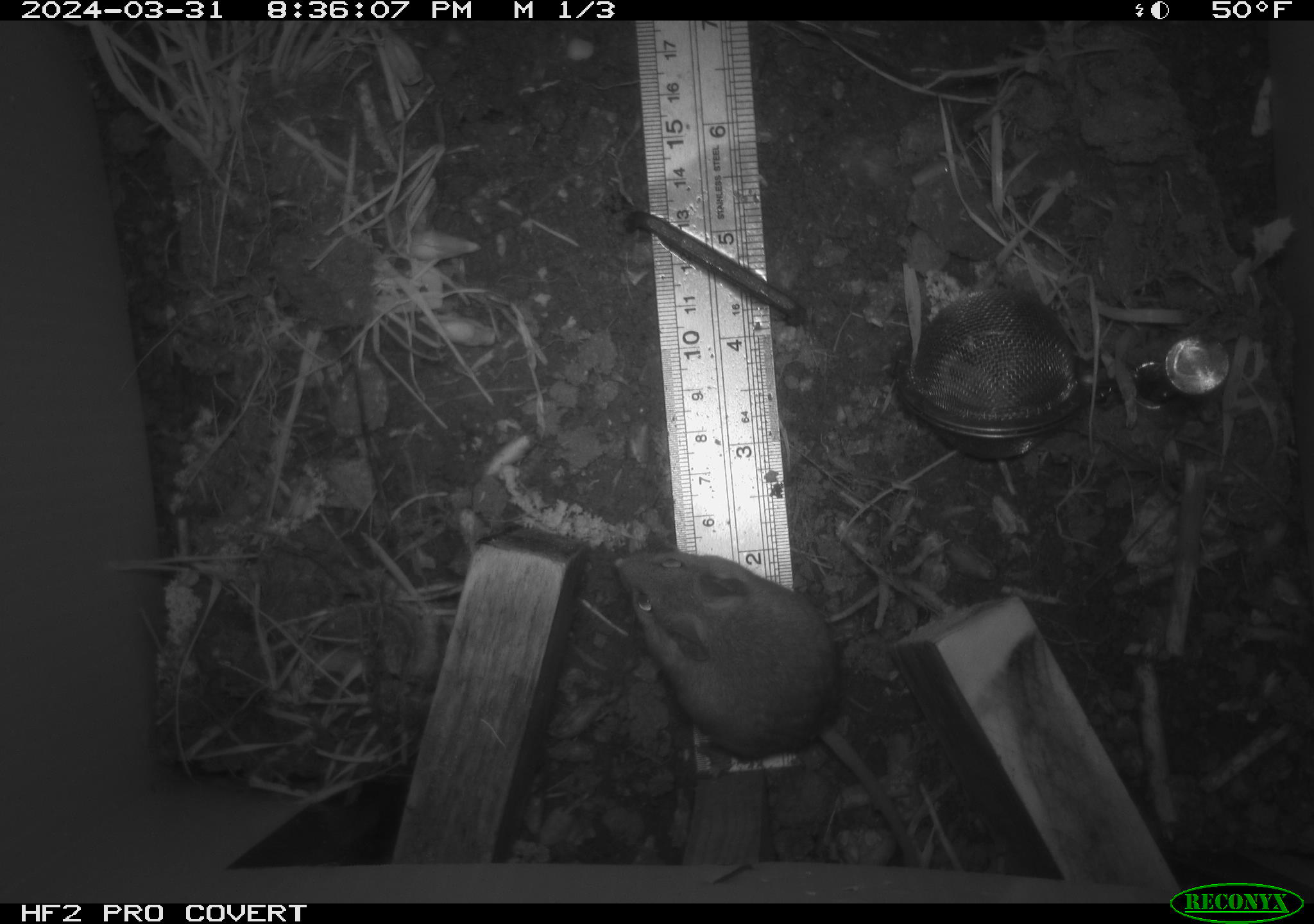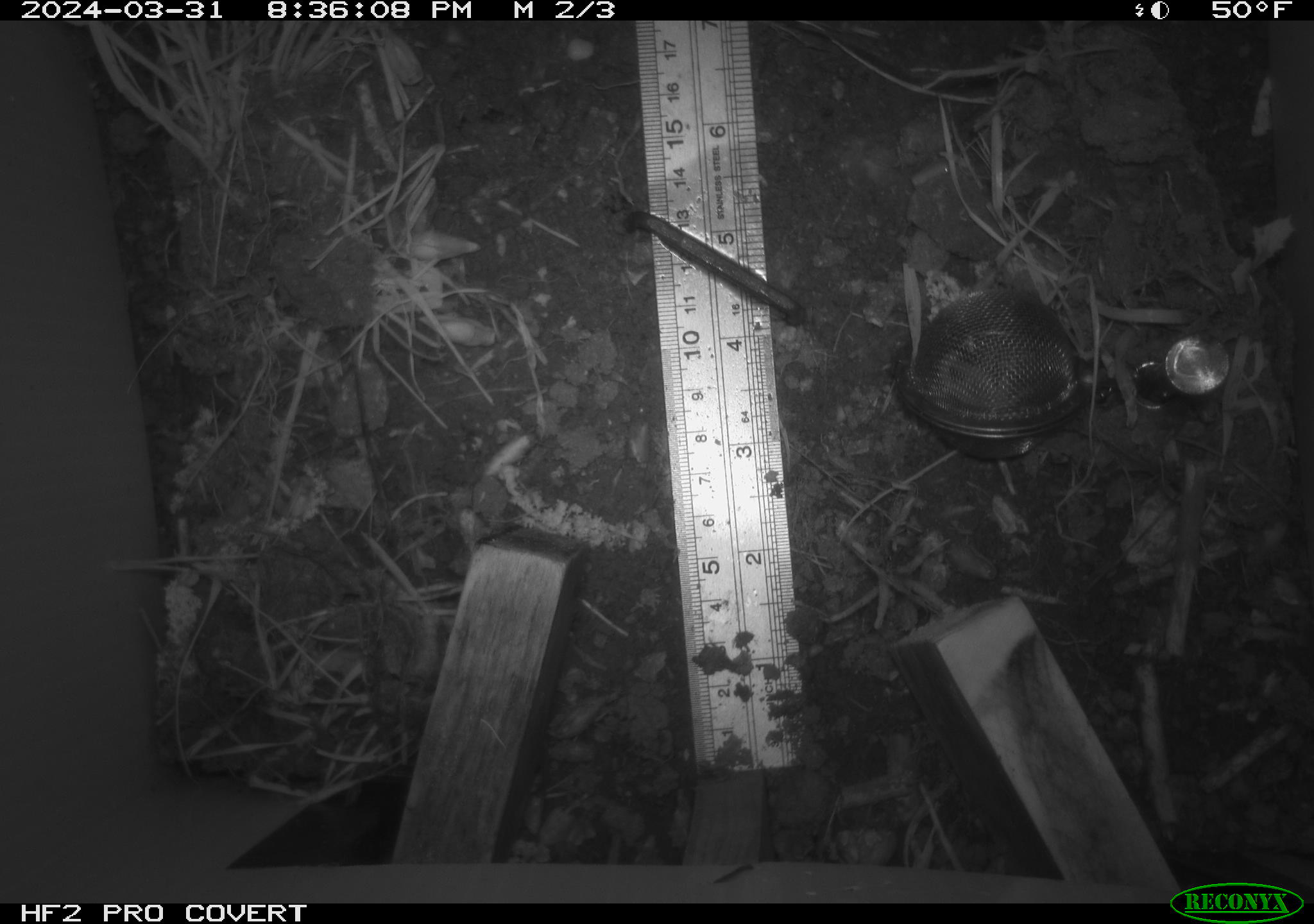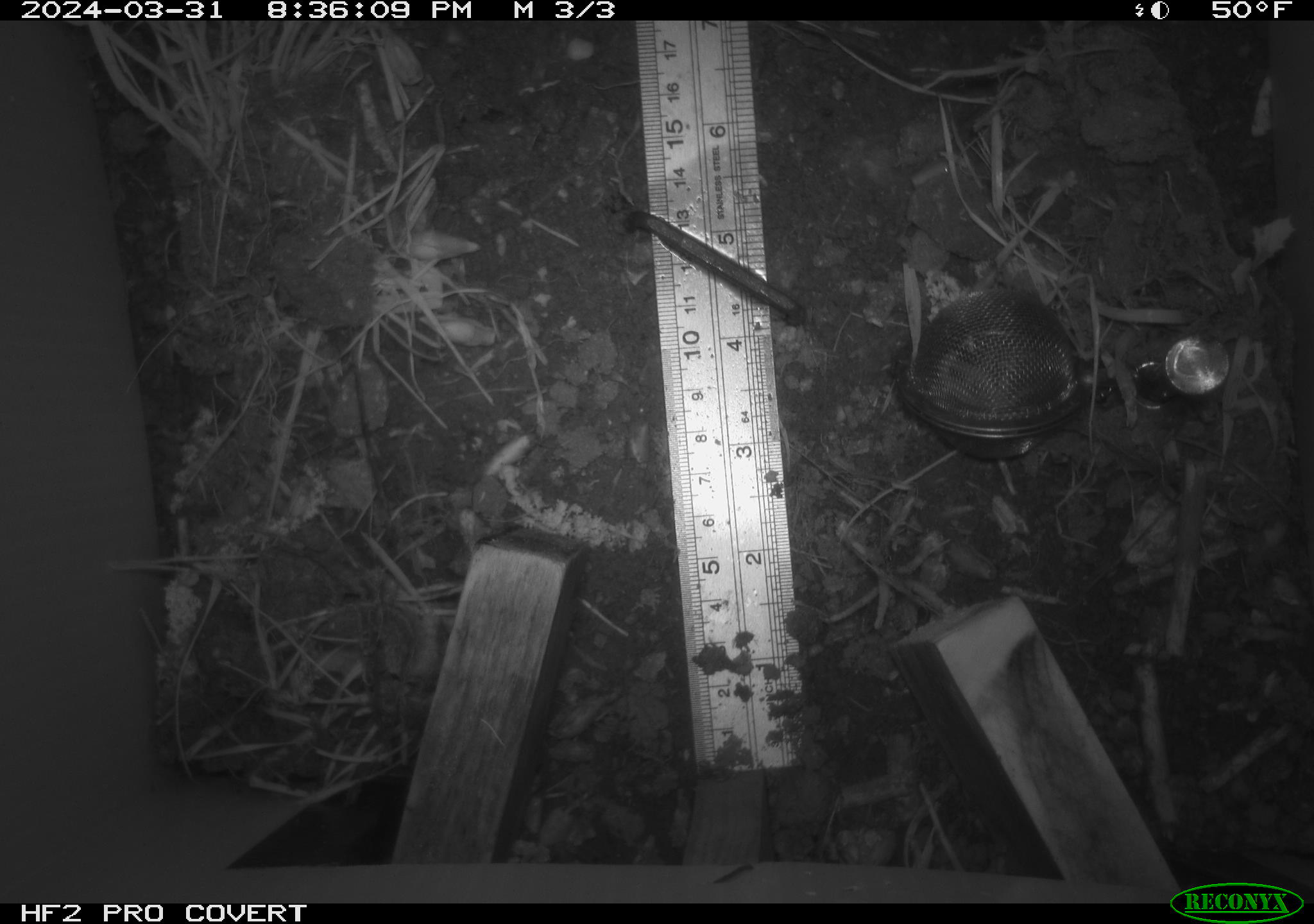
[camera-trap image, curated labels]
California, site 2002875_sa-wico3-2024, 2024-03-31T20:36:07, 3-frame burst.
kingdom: Animalia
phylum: Chordata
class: Mammalia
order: Rodentia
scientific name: Rodentia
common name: mouse species